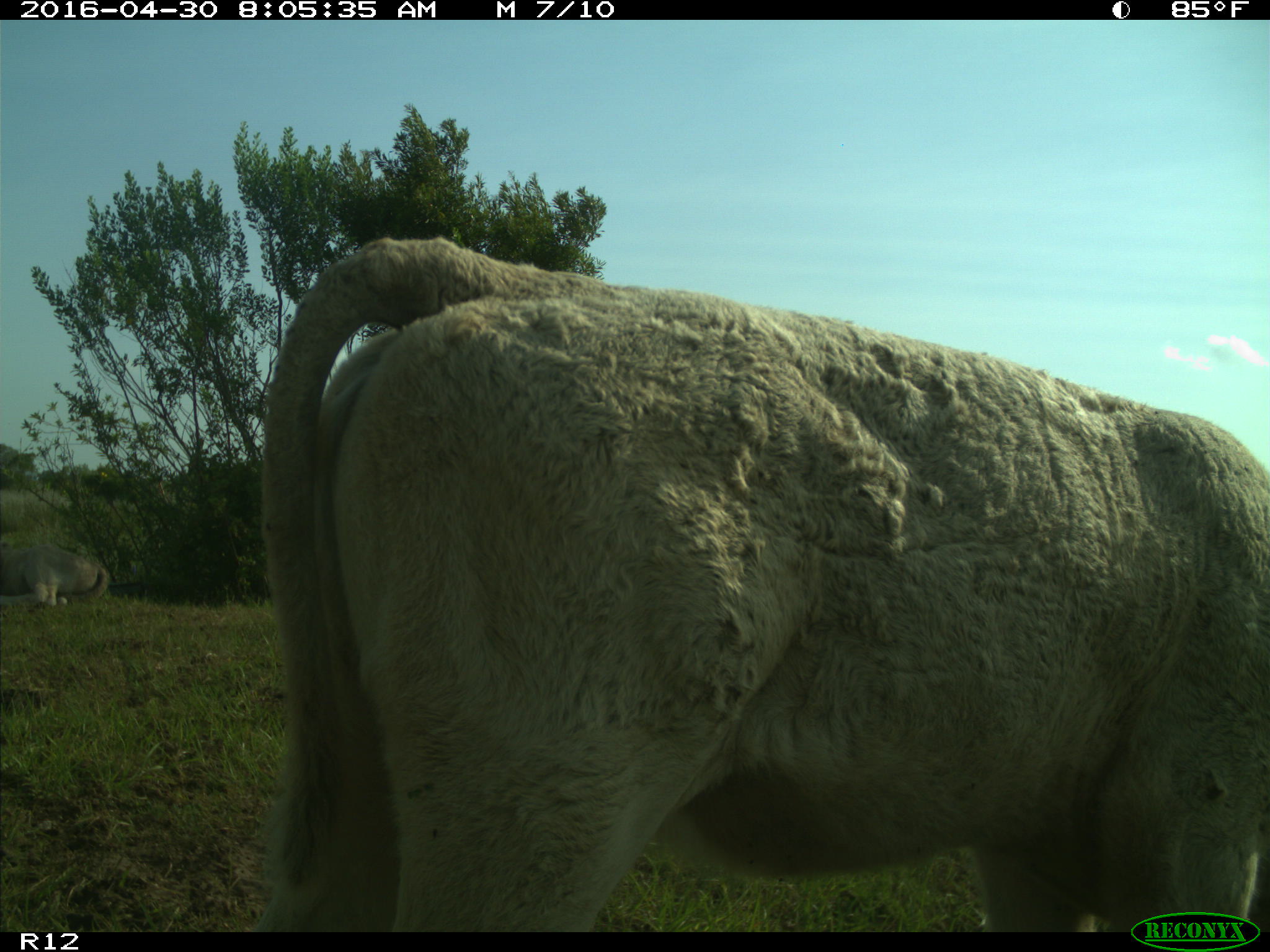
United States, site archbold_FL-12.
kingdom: Animalia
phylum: Chordata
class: Mammalia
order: Artiodactyla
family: Bovidae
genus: Bos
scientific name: Bos taurus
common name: domestic cow